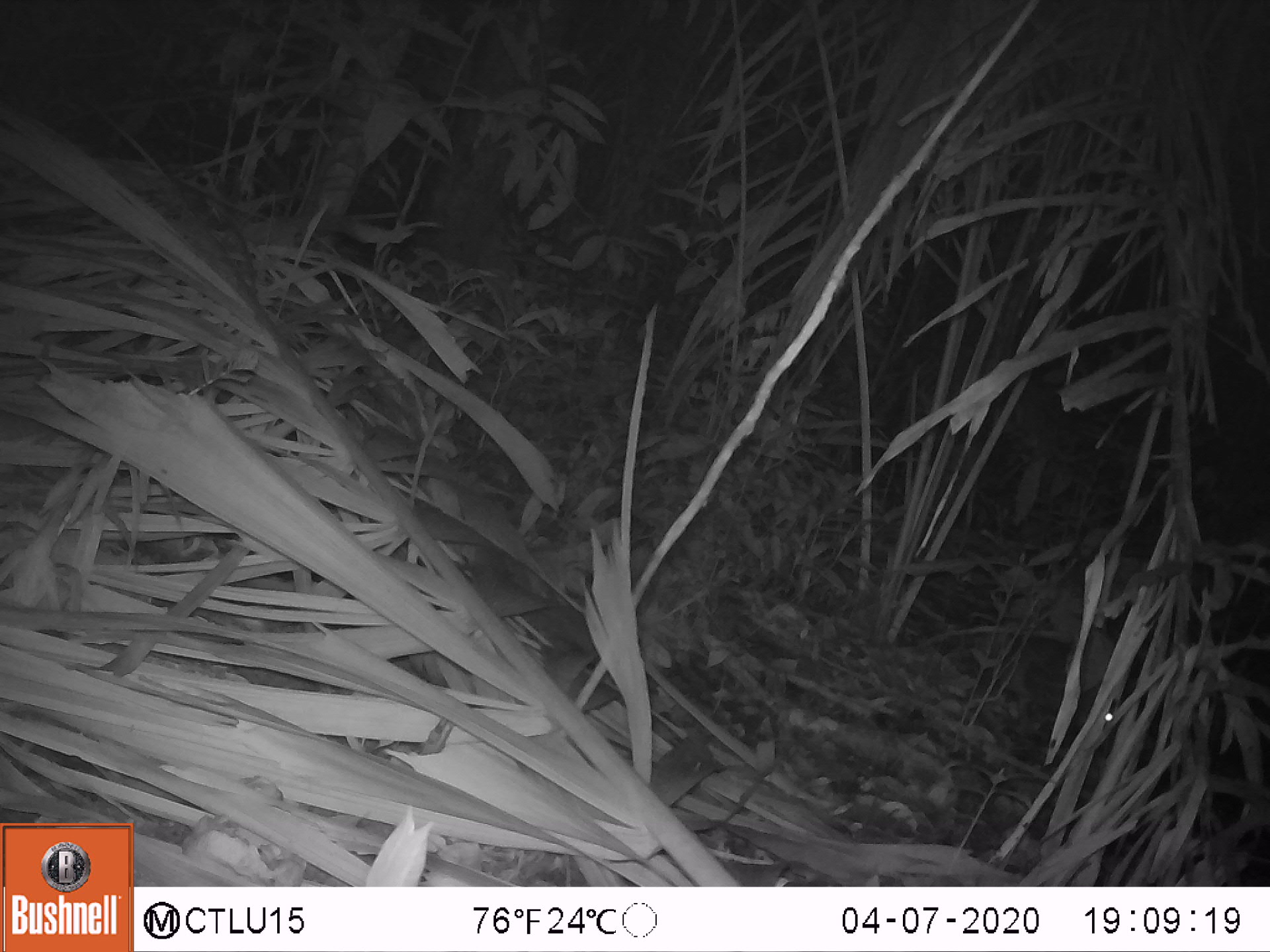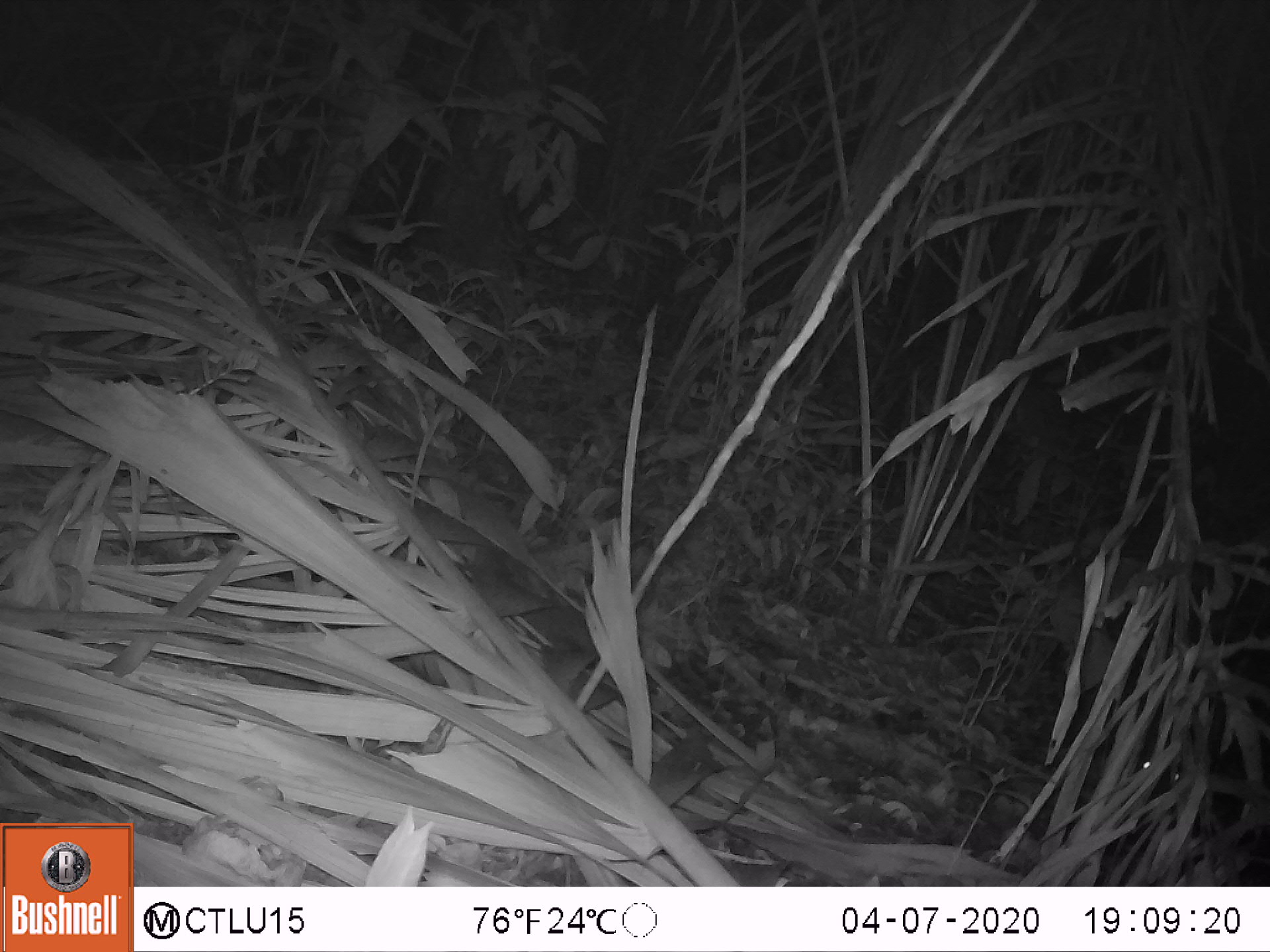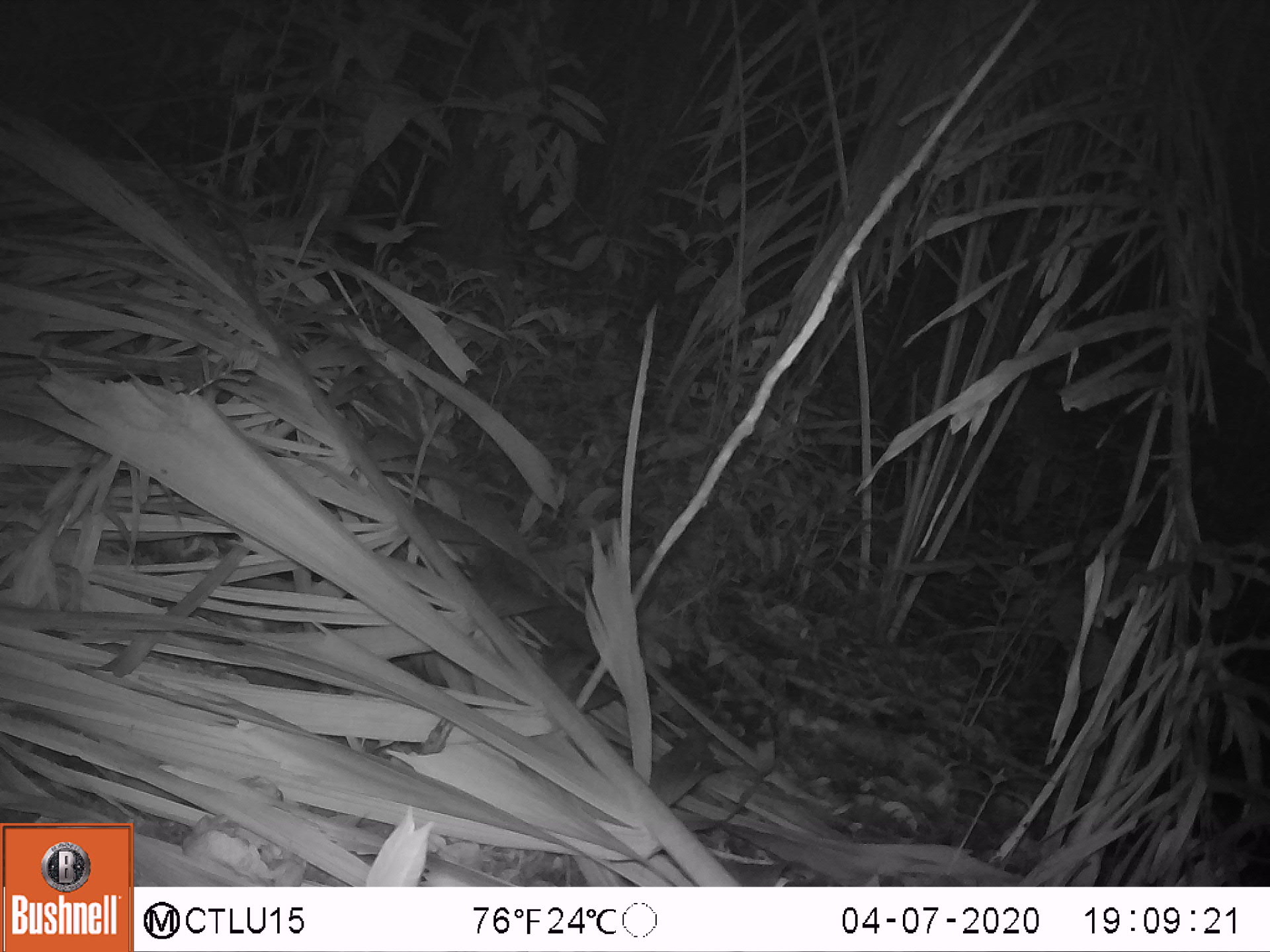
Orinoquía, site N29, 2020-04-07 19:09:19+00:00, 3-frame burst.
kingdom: Animalia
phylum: Chordata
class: Mammalia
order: Rodentia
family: Cuniculidae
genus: Cuniculus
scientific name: Cuniculus paca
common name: spotted paca